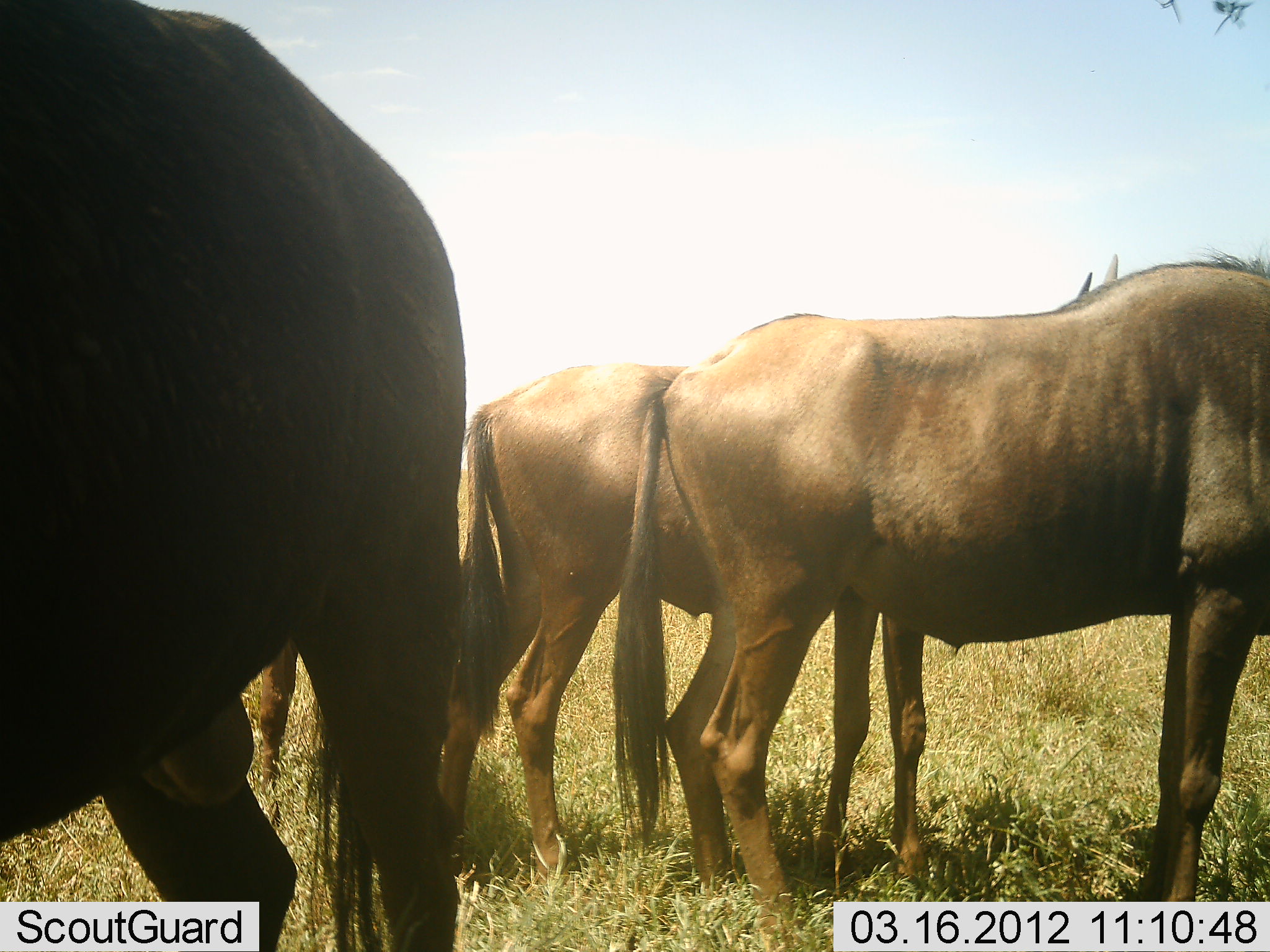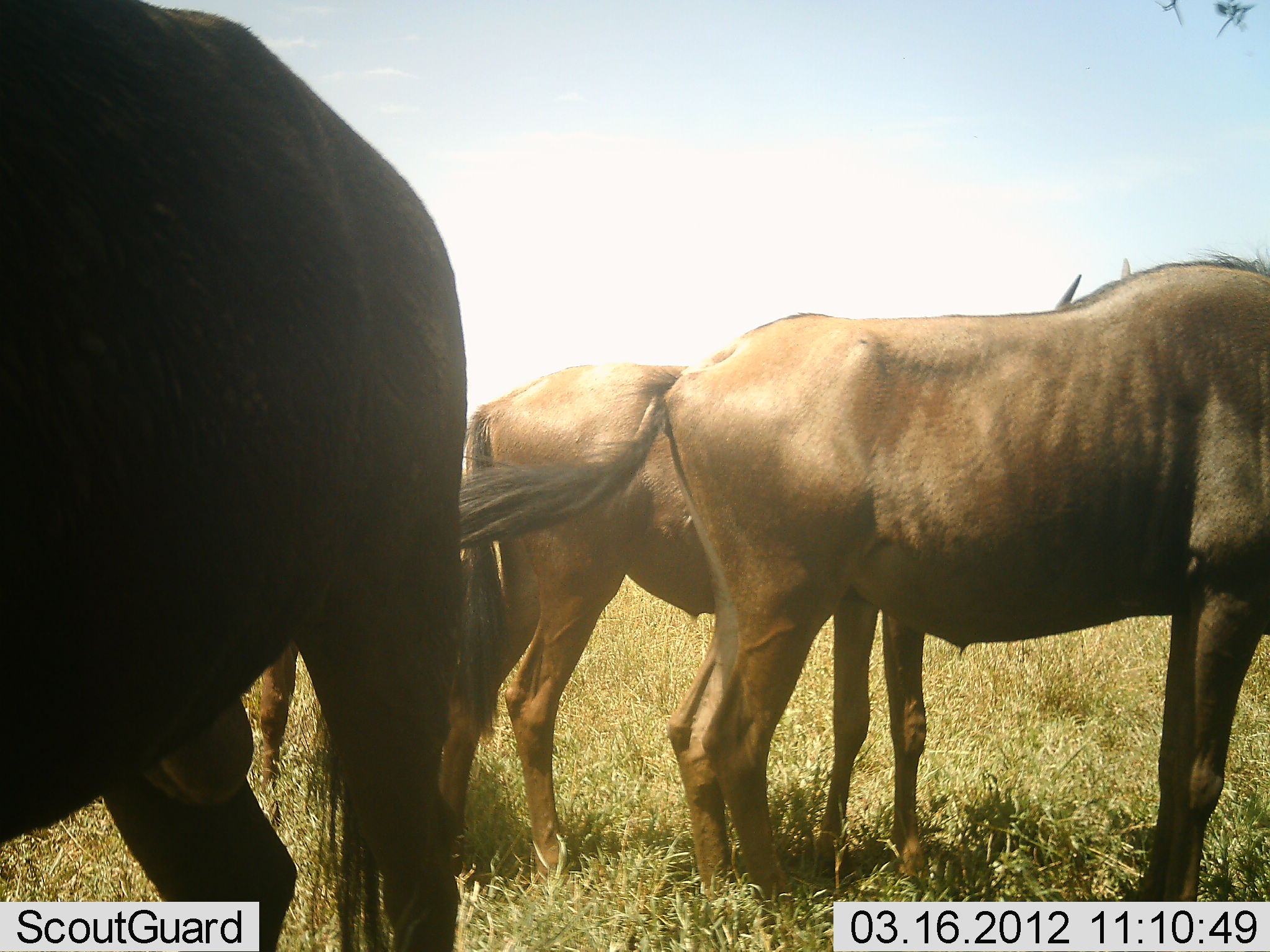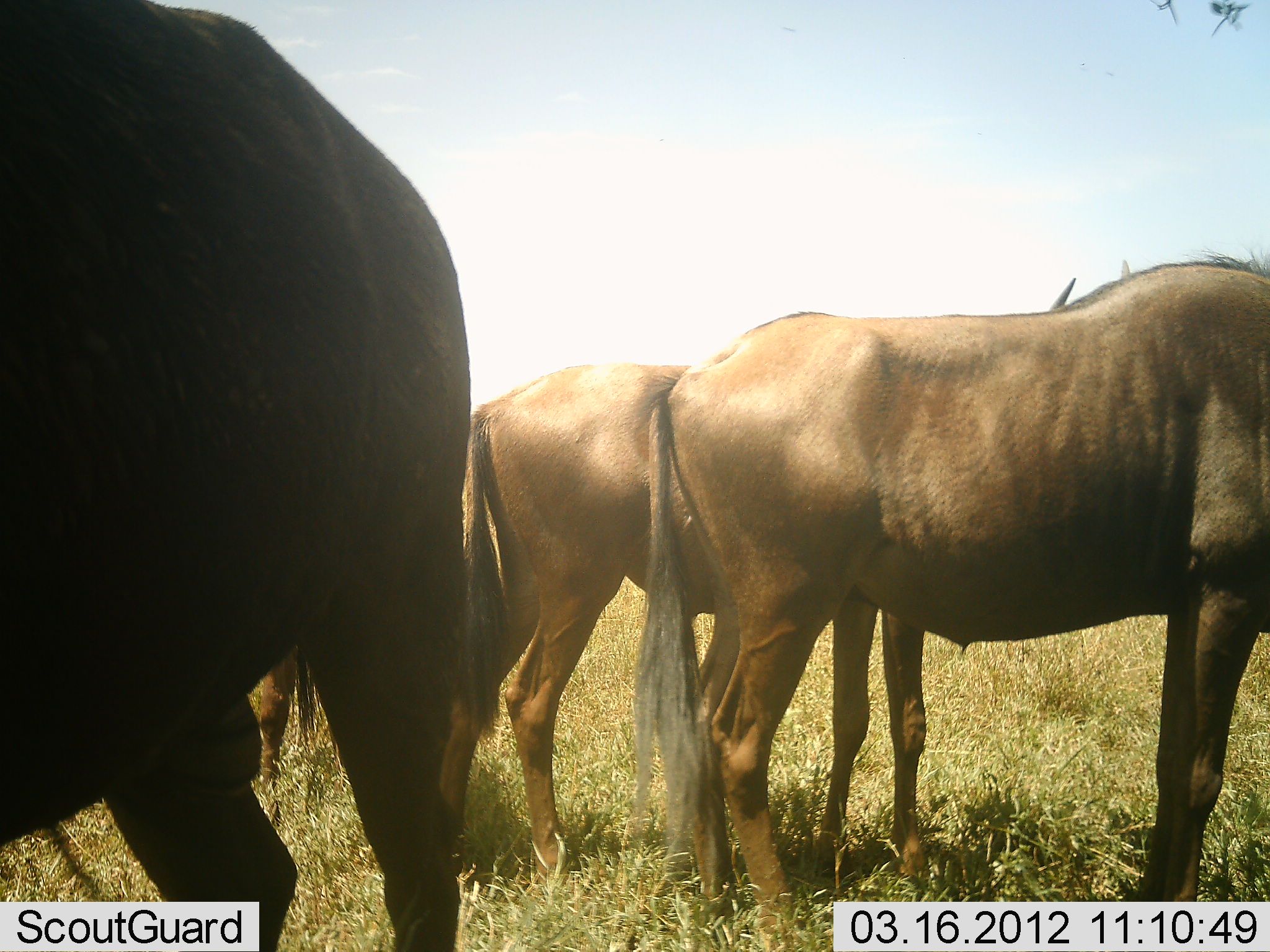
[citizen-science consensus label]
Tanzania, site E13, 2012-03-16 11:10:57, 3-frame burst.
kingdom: Animalia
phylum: Chordata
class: Mammalia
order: Artiodactyla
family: Bovidae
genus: Connochaetes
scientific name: Connochaetes taurinus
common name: blue wildebeest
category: wildebeest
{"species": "wildebeest (blue wildebeest) (Connochaetes taurinus)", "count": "4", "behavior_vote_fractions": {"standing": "89%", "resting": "0%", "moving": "5%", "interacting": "5%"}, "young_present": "5%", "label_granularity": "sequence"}